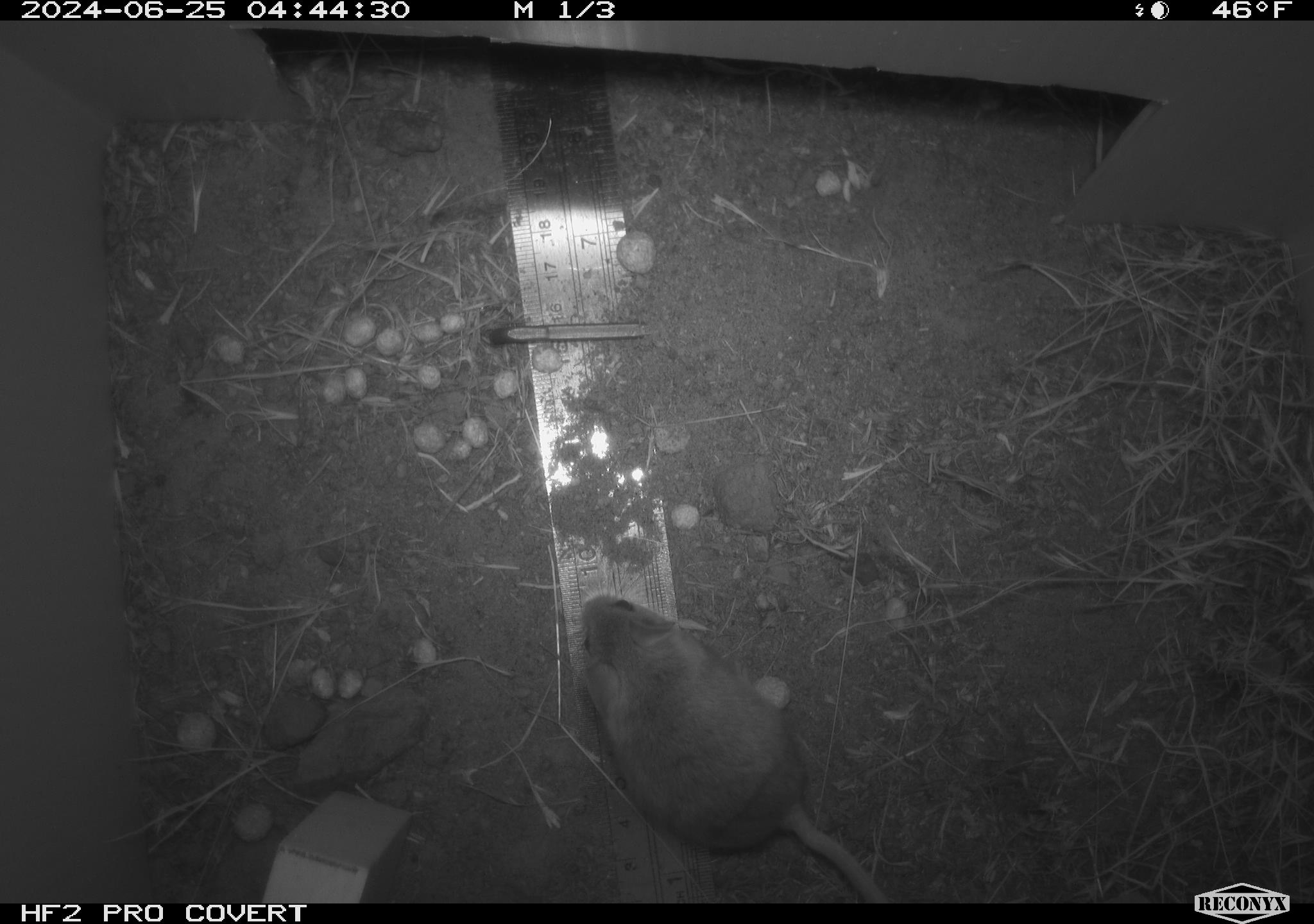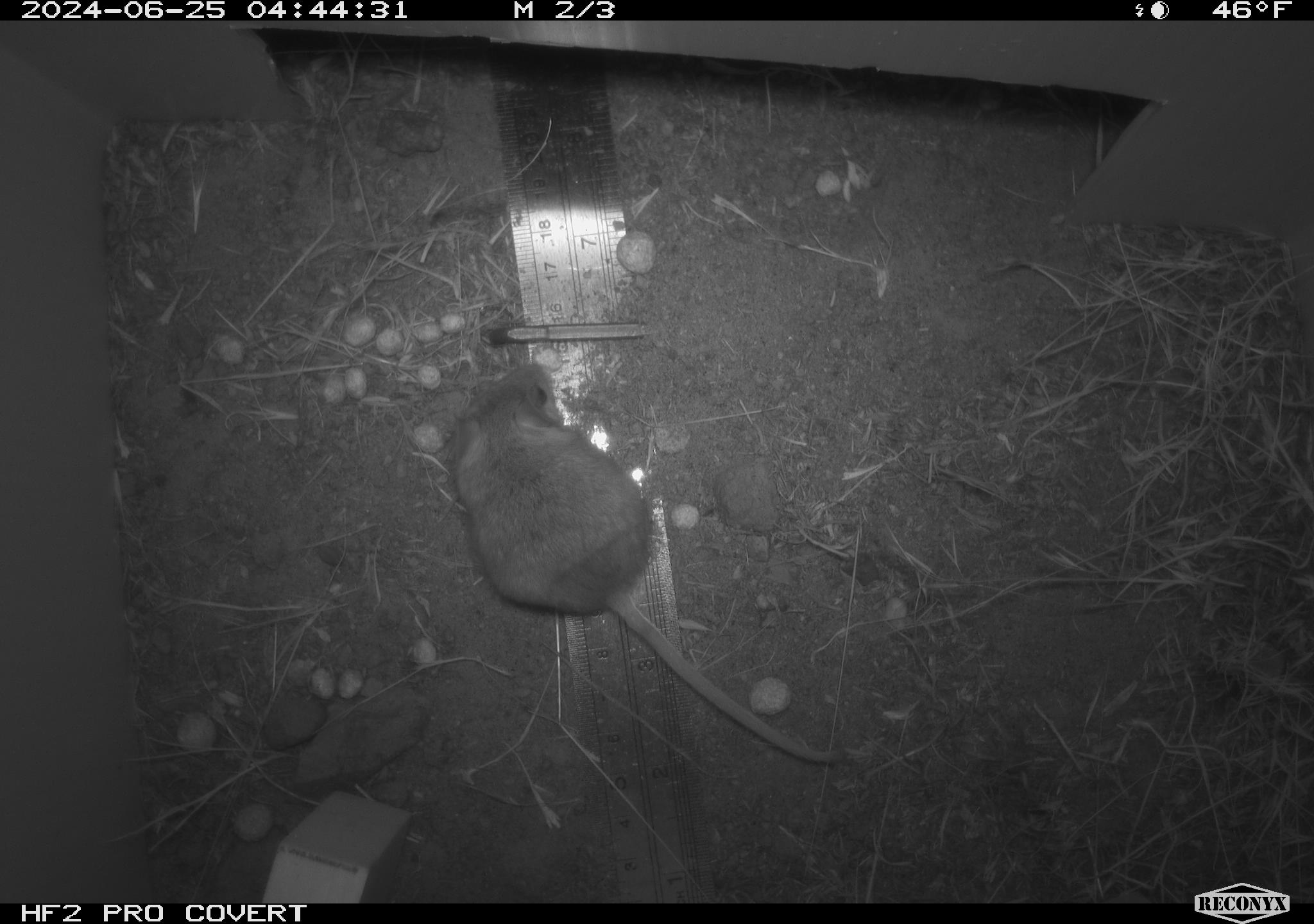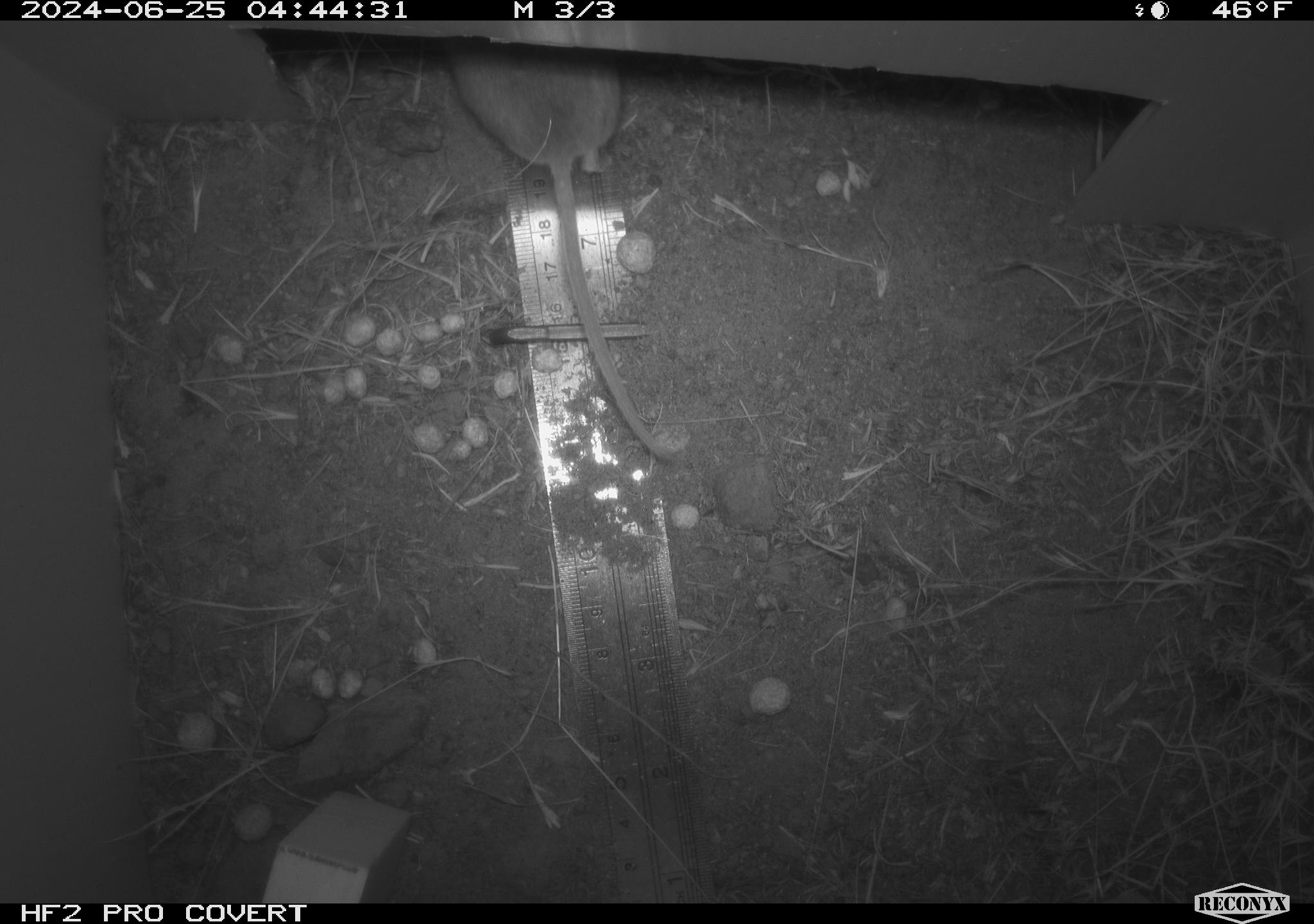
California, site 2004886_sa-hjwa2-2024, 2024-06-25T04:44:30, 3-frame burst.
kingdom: Animalia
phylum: Chordata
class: Mammalia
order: Rodentia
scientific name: Rodentia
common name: rodent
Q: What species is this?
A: Rodent (Rodentia).